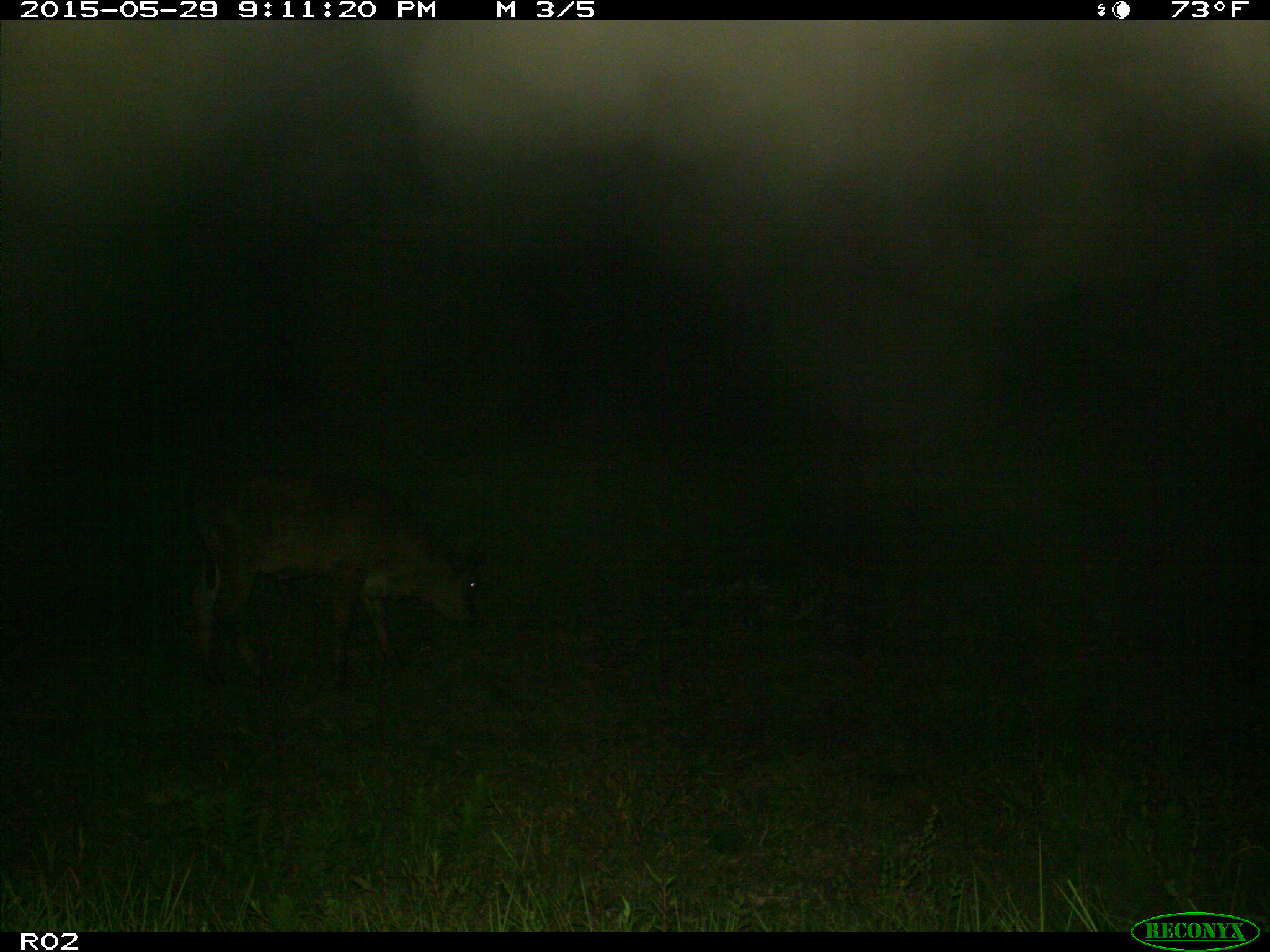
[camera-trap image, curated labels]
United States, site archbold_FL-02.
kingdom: Animalia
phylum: Chordata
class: Mammalia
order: Artiodactyla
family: Bovidae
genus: Bos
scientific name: Bos taurus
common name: domestic cow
Bos taurus (domestic cow).